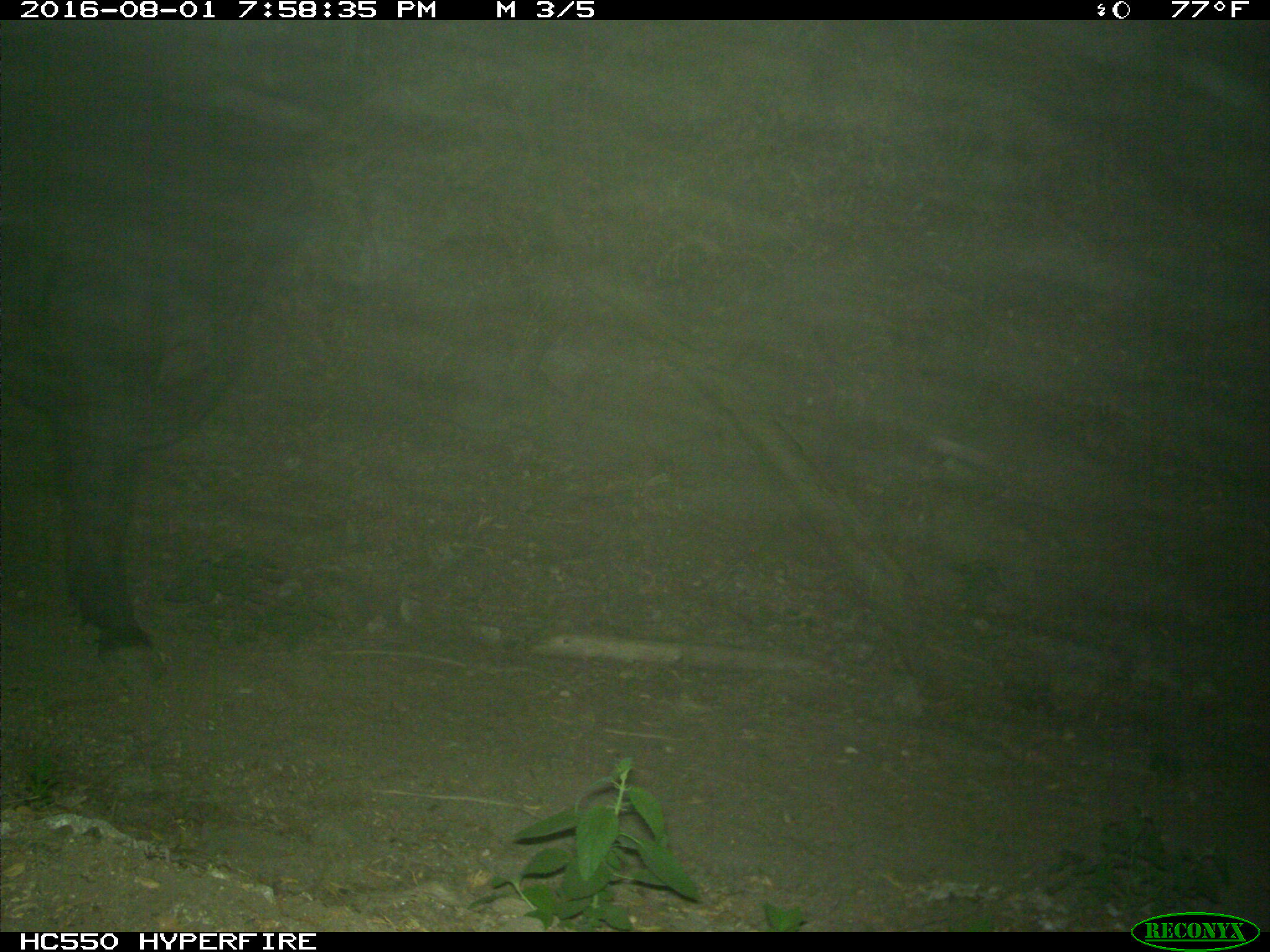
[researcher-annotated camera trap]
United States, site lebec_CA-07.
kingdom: Animalia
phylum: Chordata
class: Mammalia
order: Artiodactyla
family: Bovidae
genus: Bos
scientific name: Bos taurus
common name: domestic cow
Bos taurus (domestic cow).